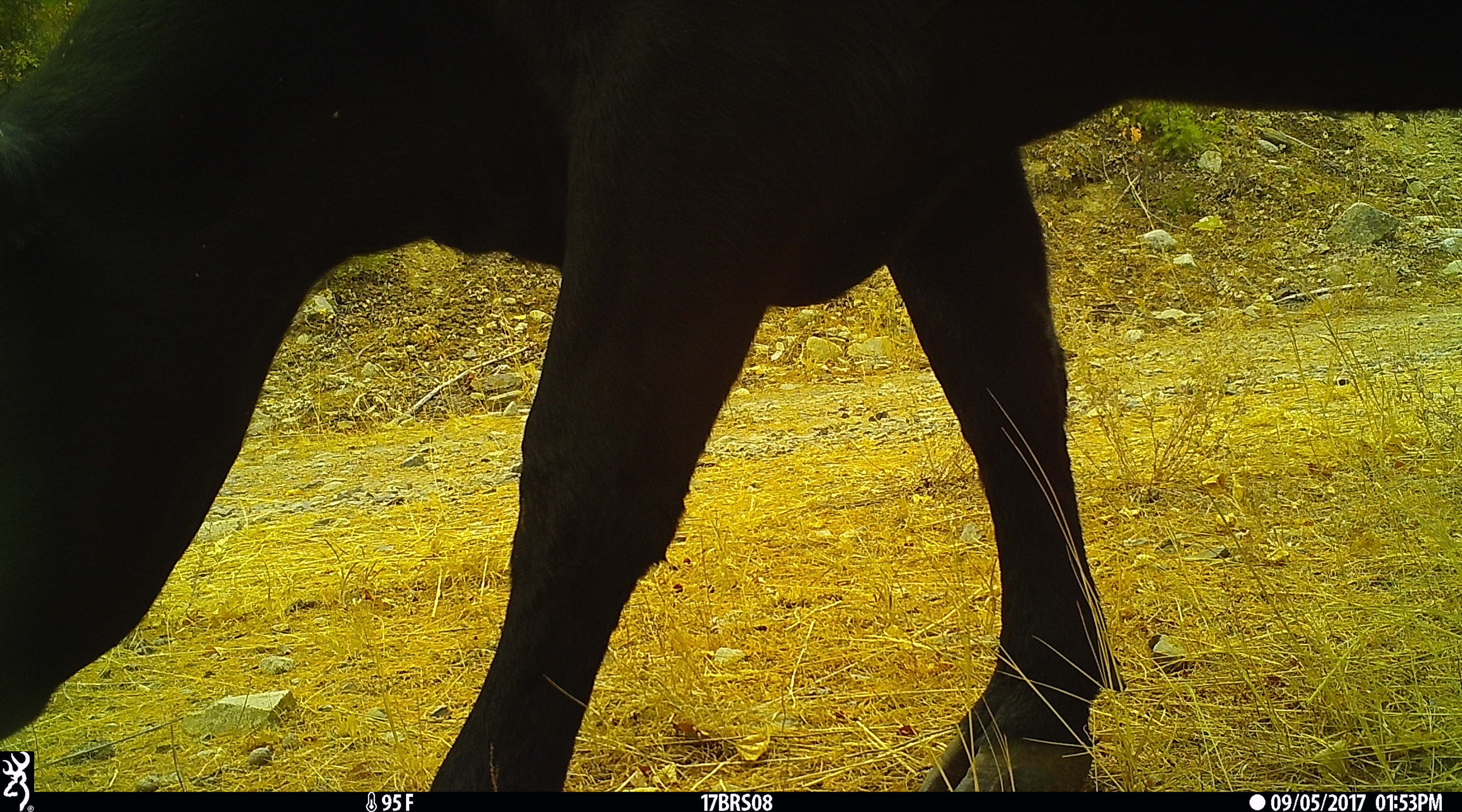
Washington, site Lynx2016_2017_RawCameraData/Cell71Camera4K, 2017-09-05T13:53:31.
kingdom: Animalia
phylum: Chordata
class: Mammalia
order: Artiodactyla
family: Bovidae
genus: Bos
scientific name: Bos taurus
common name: domestic cattle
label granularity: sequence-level